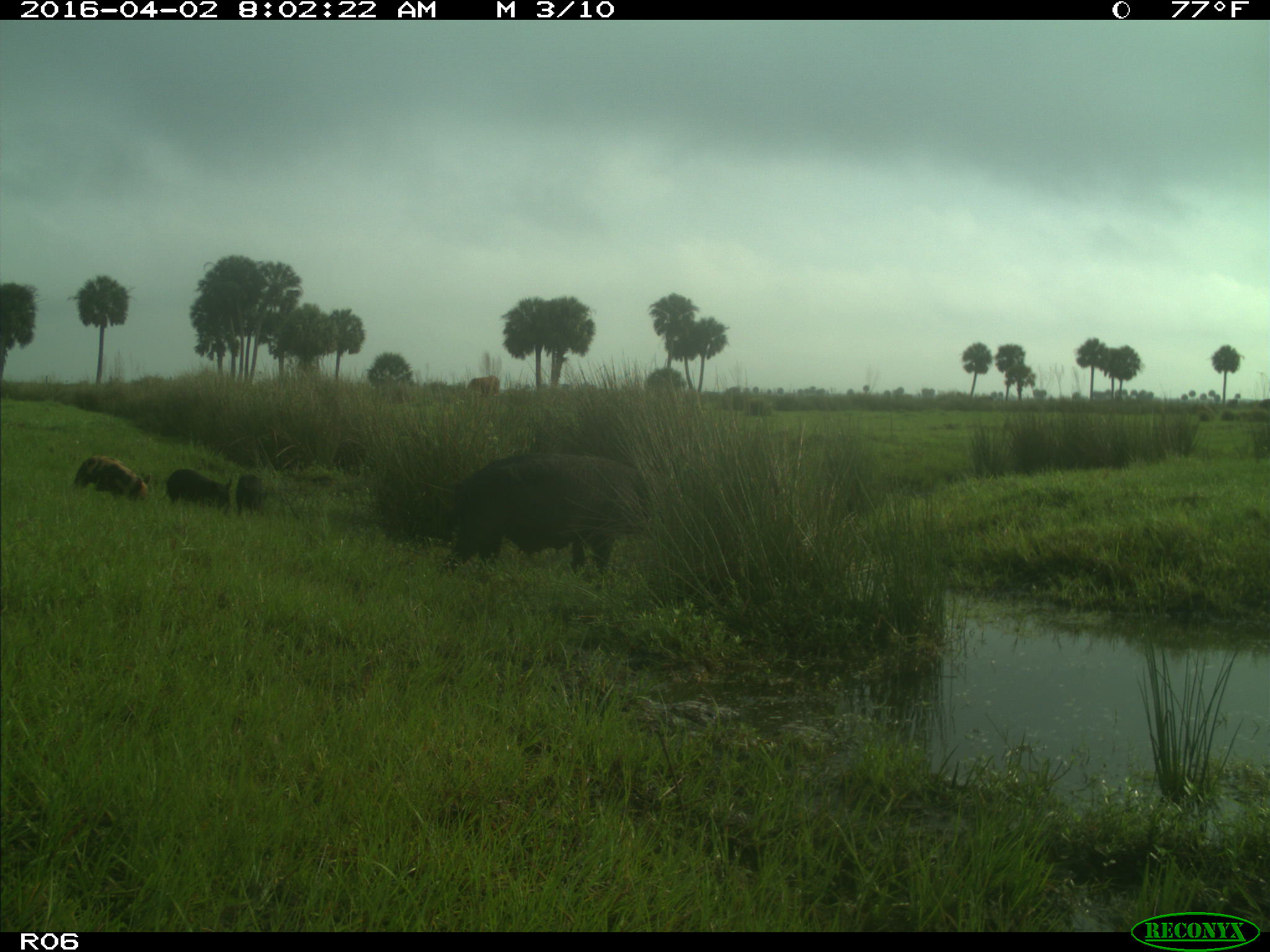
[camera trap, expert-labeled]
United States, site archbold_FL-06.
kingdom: Animalia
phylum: Chordata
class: Mammalia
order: Artiodactyla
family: Suidae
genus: Sus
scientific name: Sus scrofa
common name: wild boar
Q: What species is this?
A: Sus scrofa (wild boar).